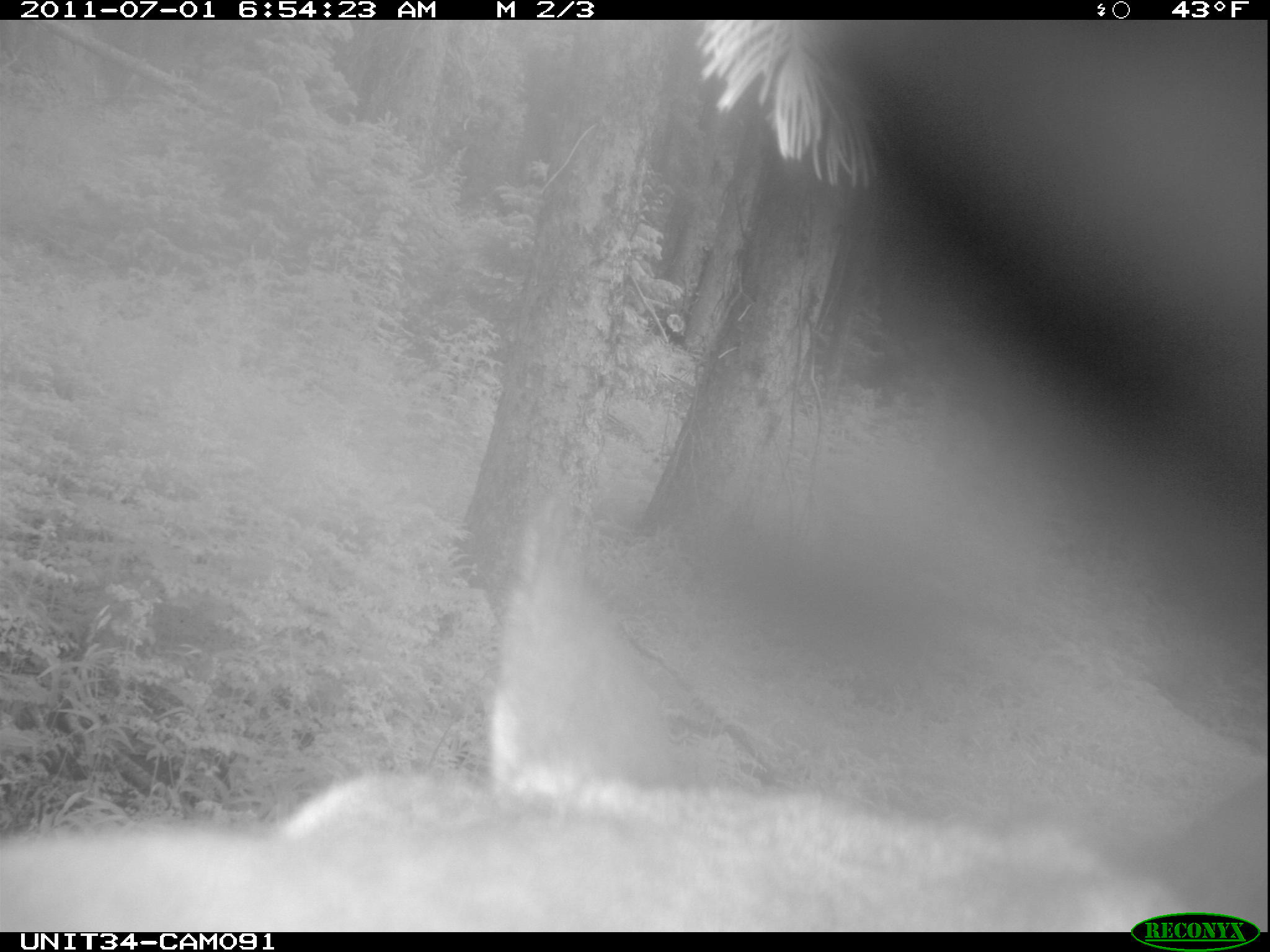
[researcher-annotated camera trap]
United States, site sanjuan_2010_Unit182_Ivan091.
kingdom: Animalia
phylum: Chordata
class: Mammalia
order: Artiodactyla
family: Cervidae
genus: Cervus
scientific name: Cervus elaphus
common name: red deer